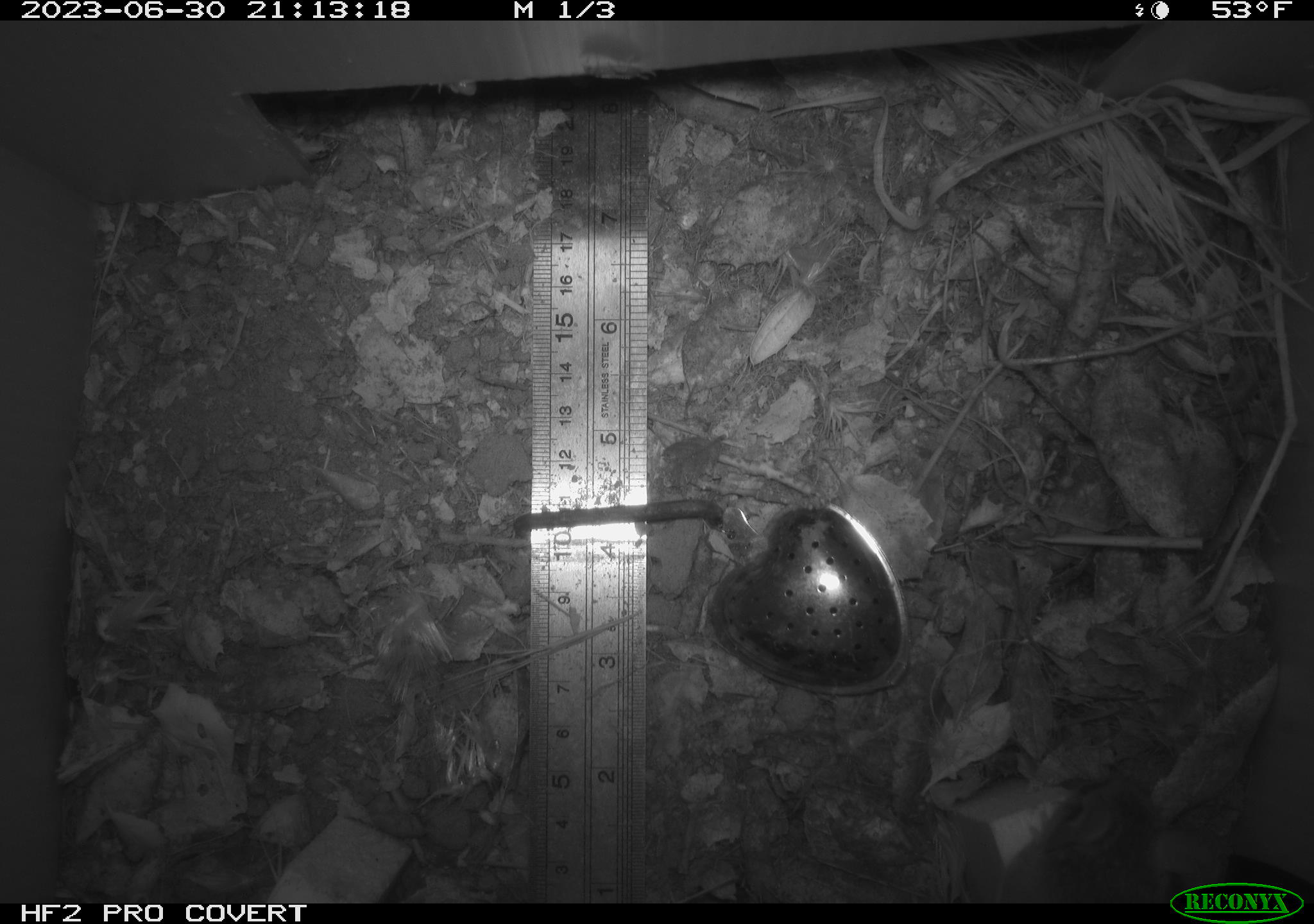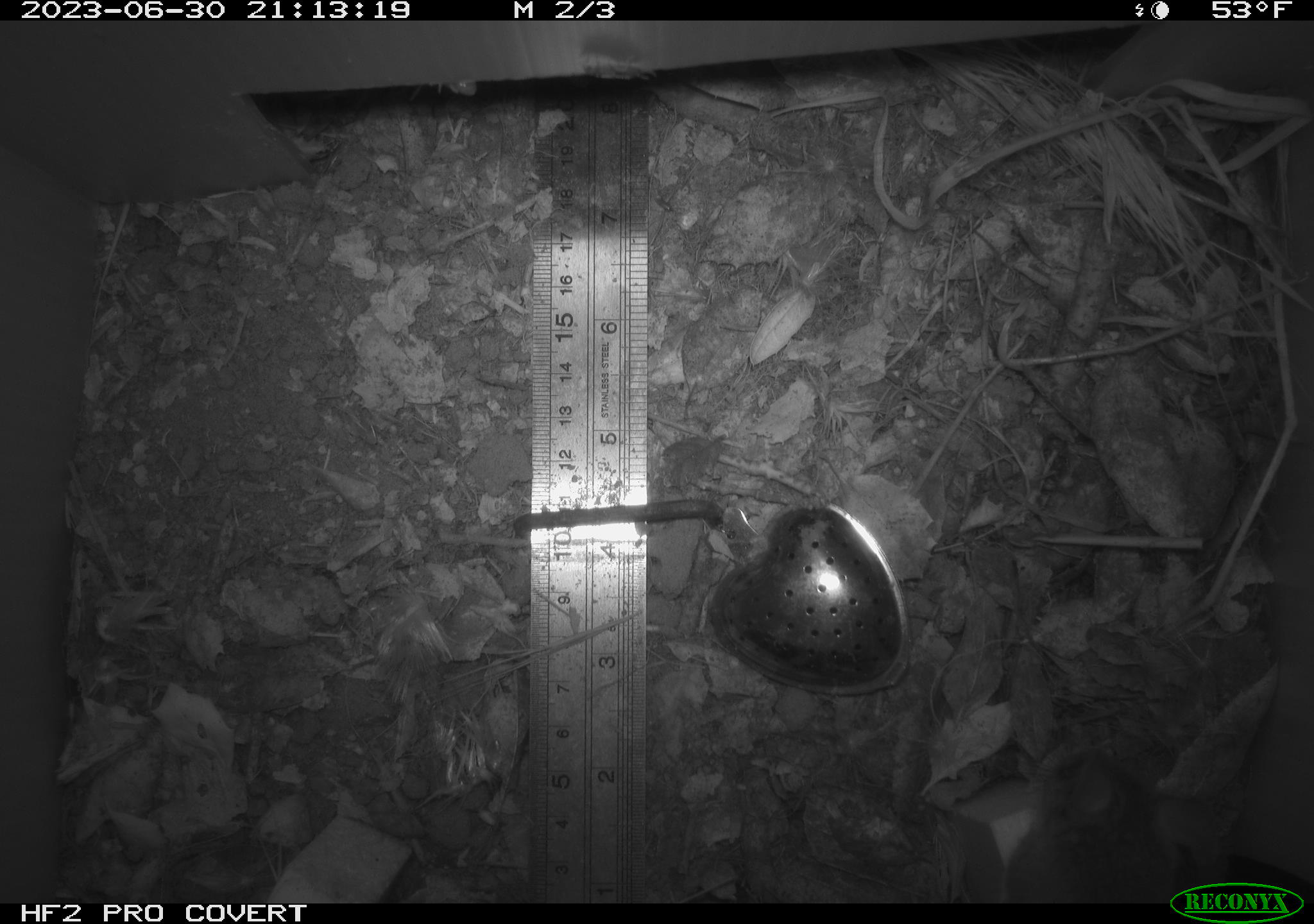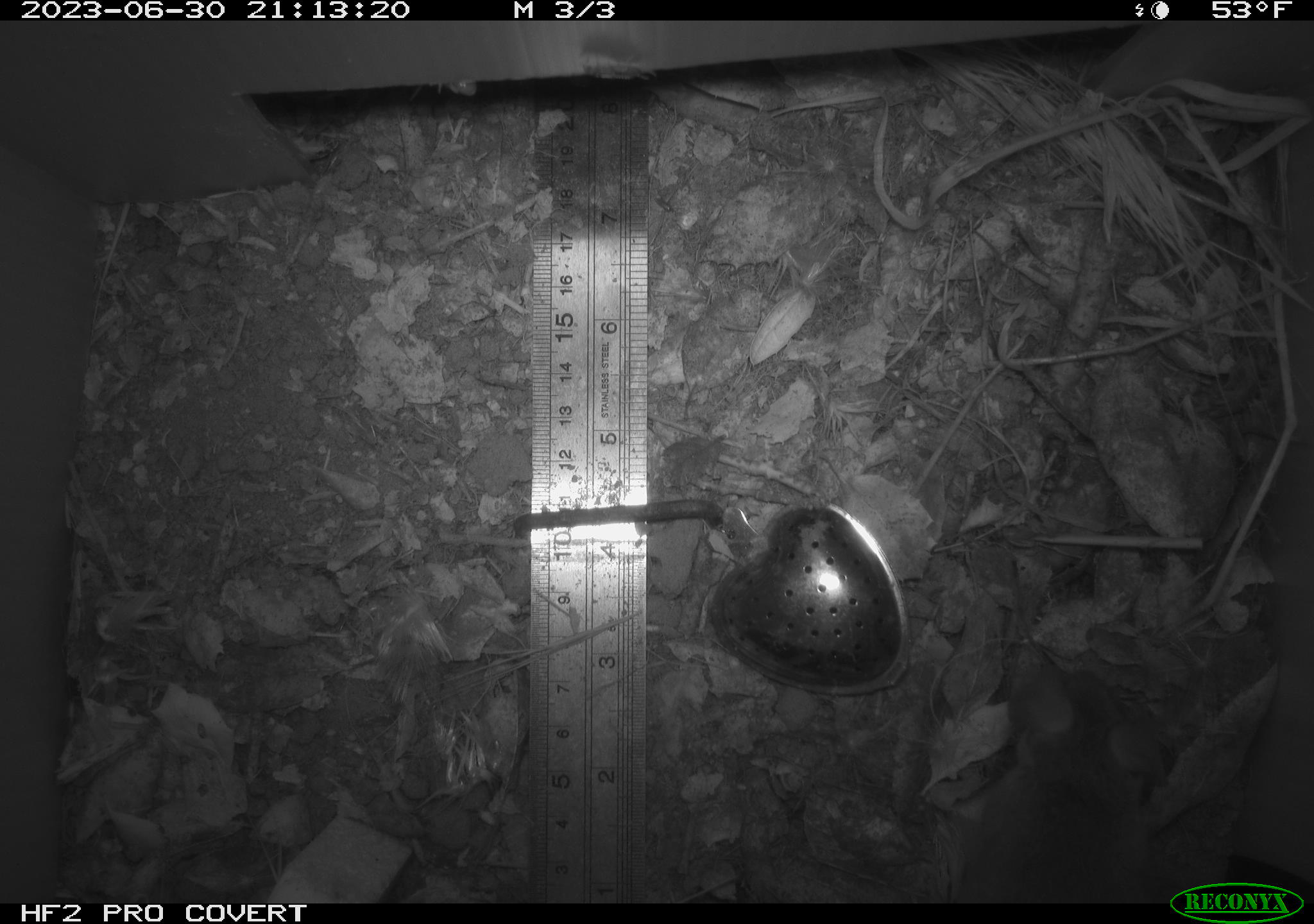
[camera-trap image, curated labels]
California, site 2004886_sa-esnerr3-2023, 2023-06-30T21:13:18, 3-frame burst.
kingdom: Animalia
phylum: Chordata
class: Mammalia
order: Rodentia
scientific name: Rodentia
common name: mouse species